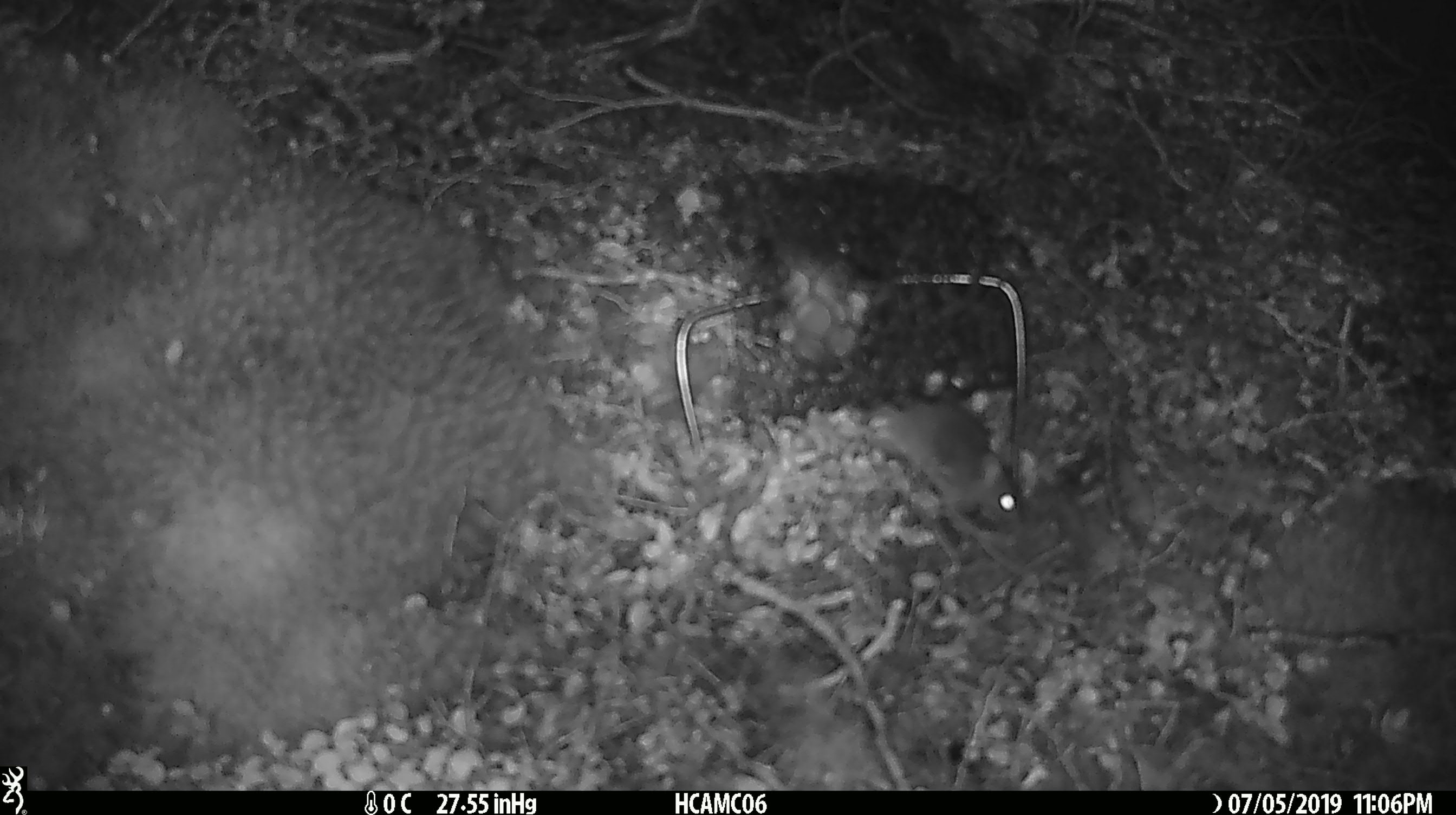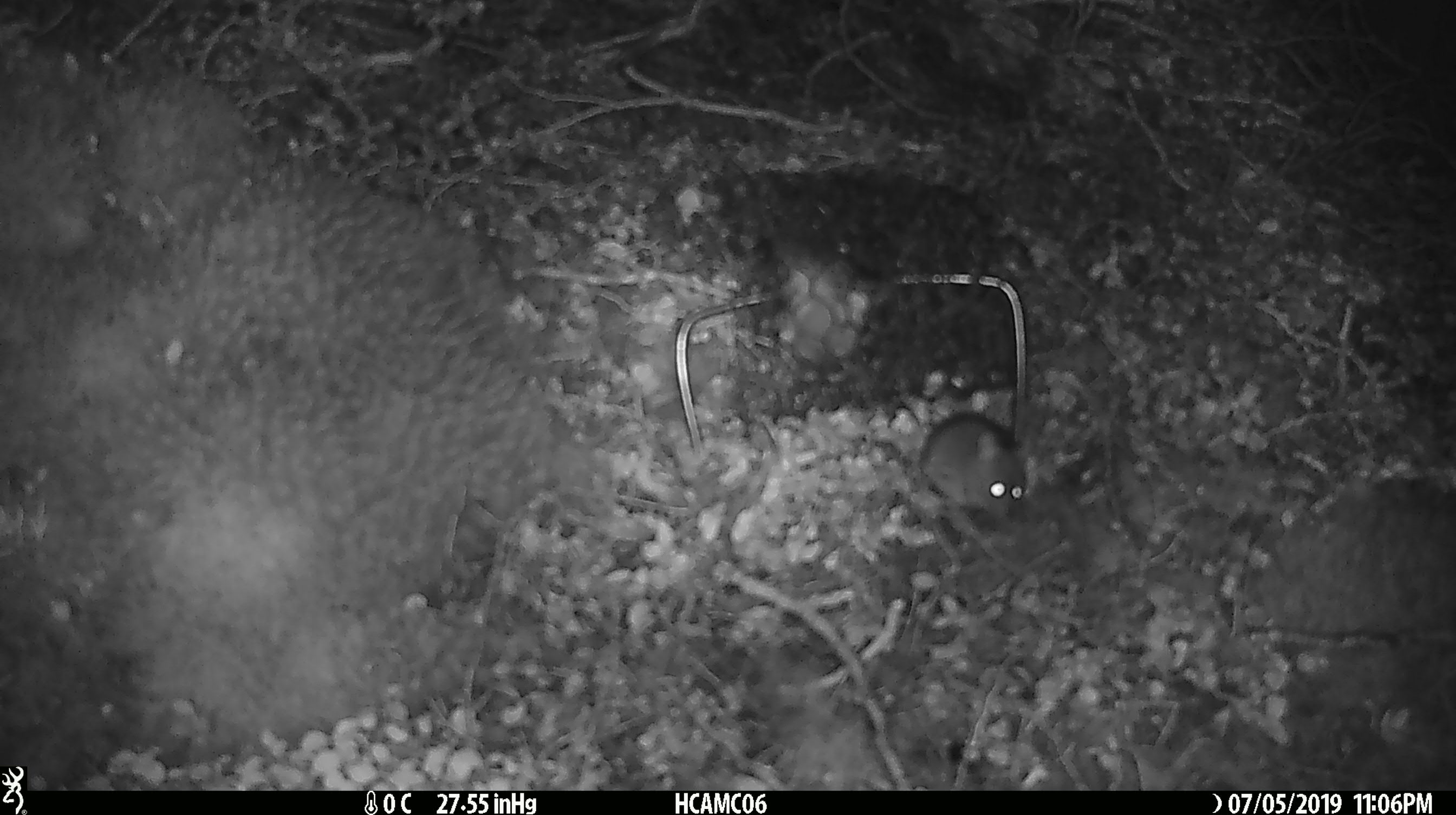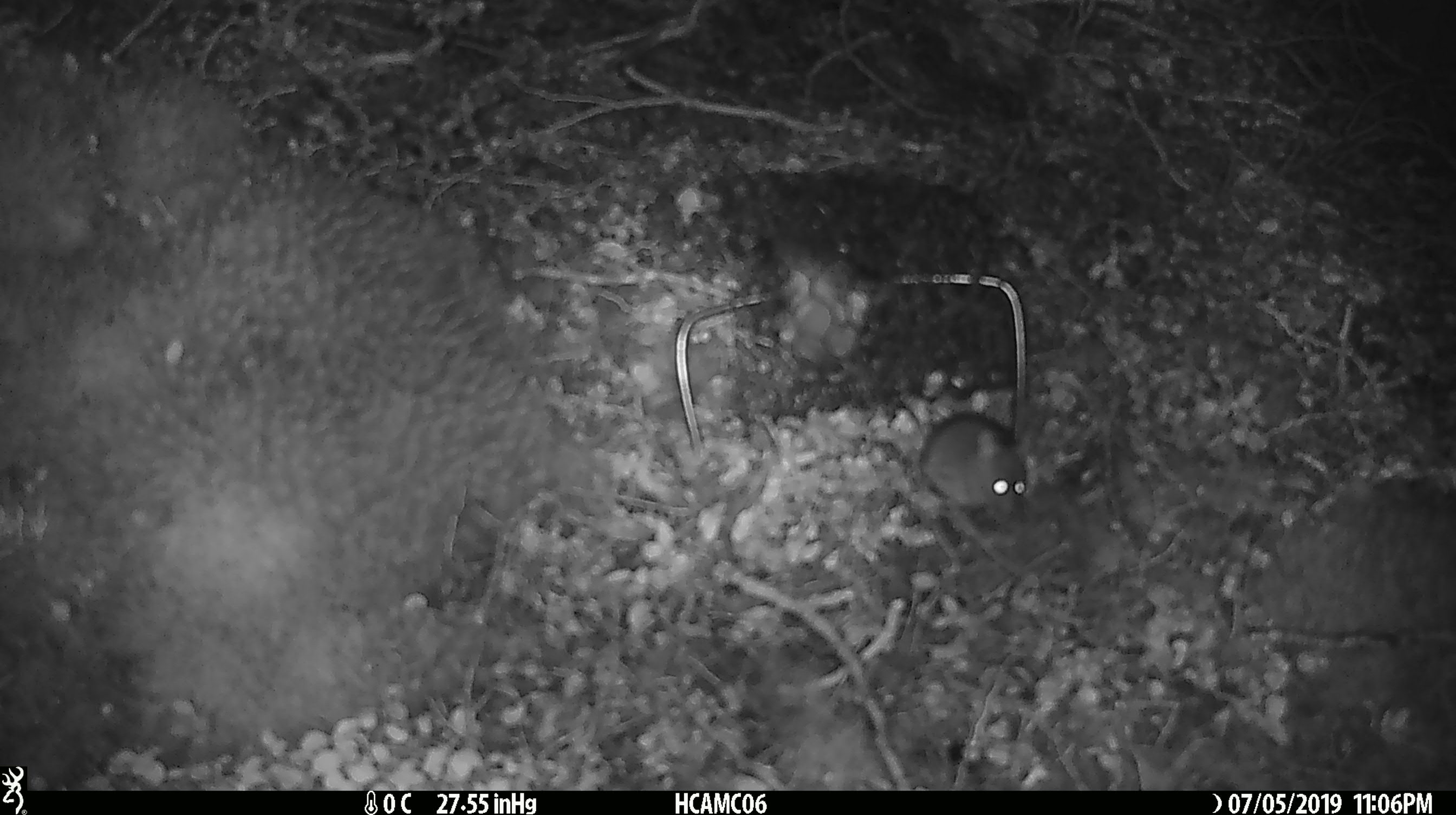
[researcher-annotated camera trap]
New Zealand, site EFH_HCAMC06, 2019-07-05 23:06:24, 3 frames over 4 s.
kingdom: Animalia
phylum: Chordata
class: Mammalia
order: Rodentia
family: Muridae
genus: Mus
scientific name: Mus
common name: mouse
Mouse (Mus).